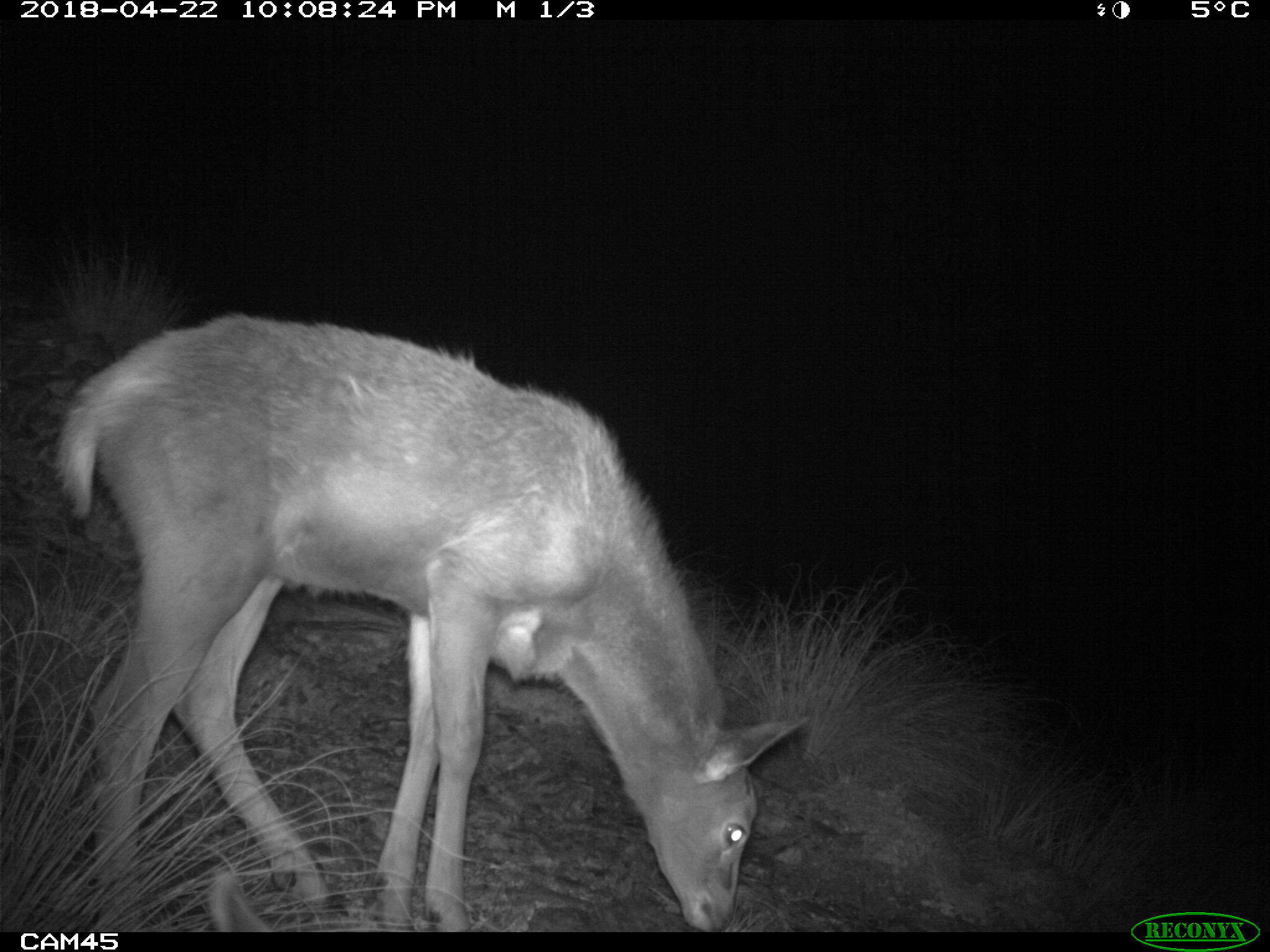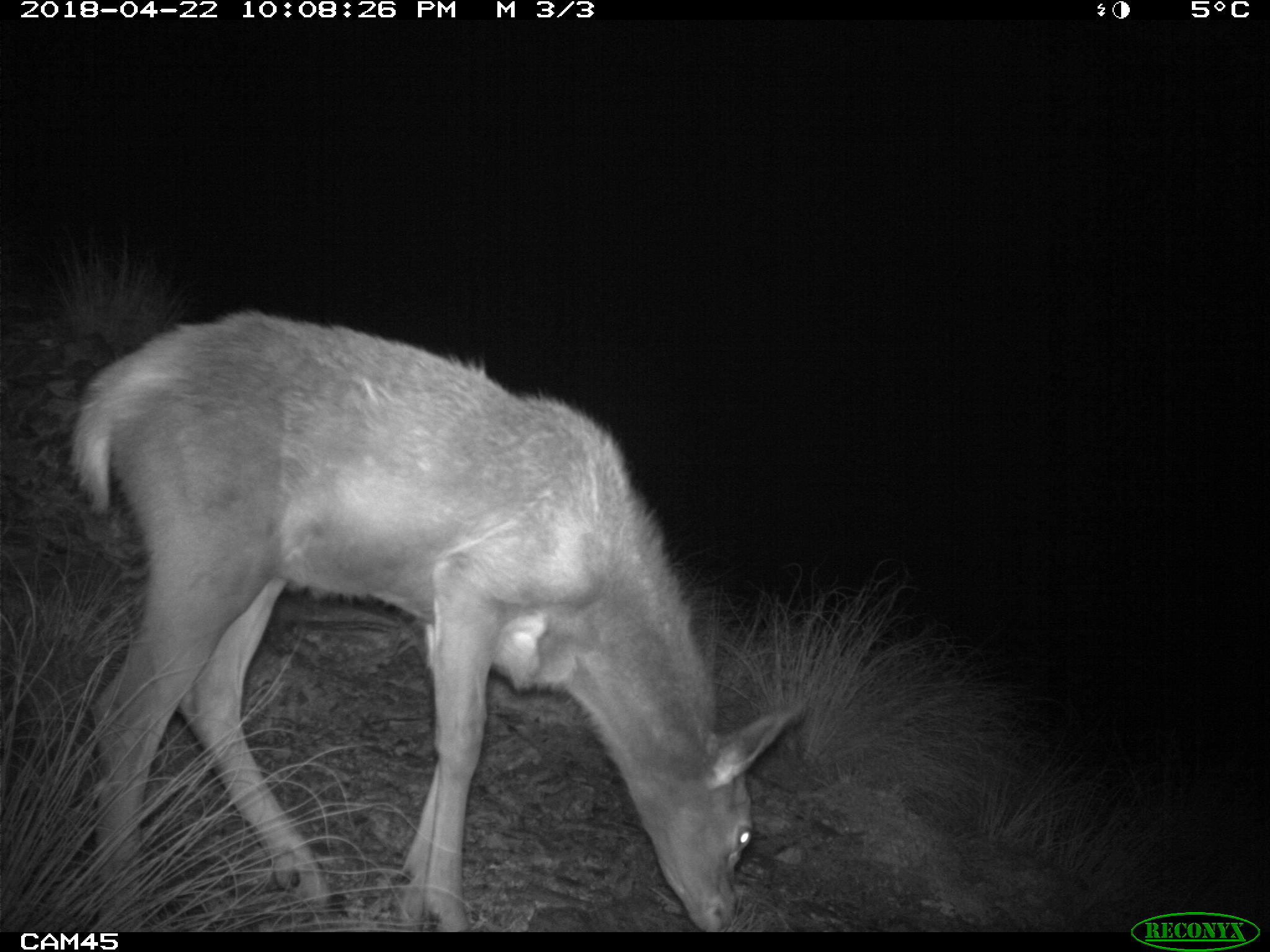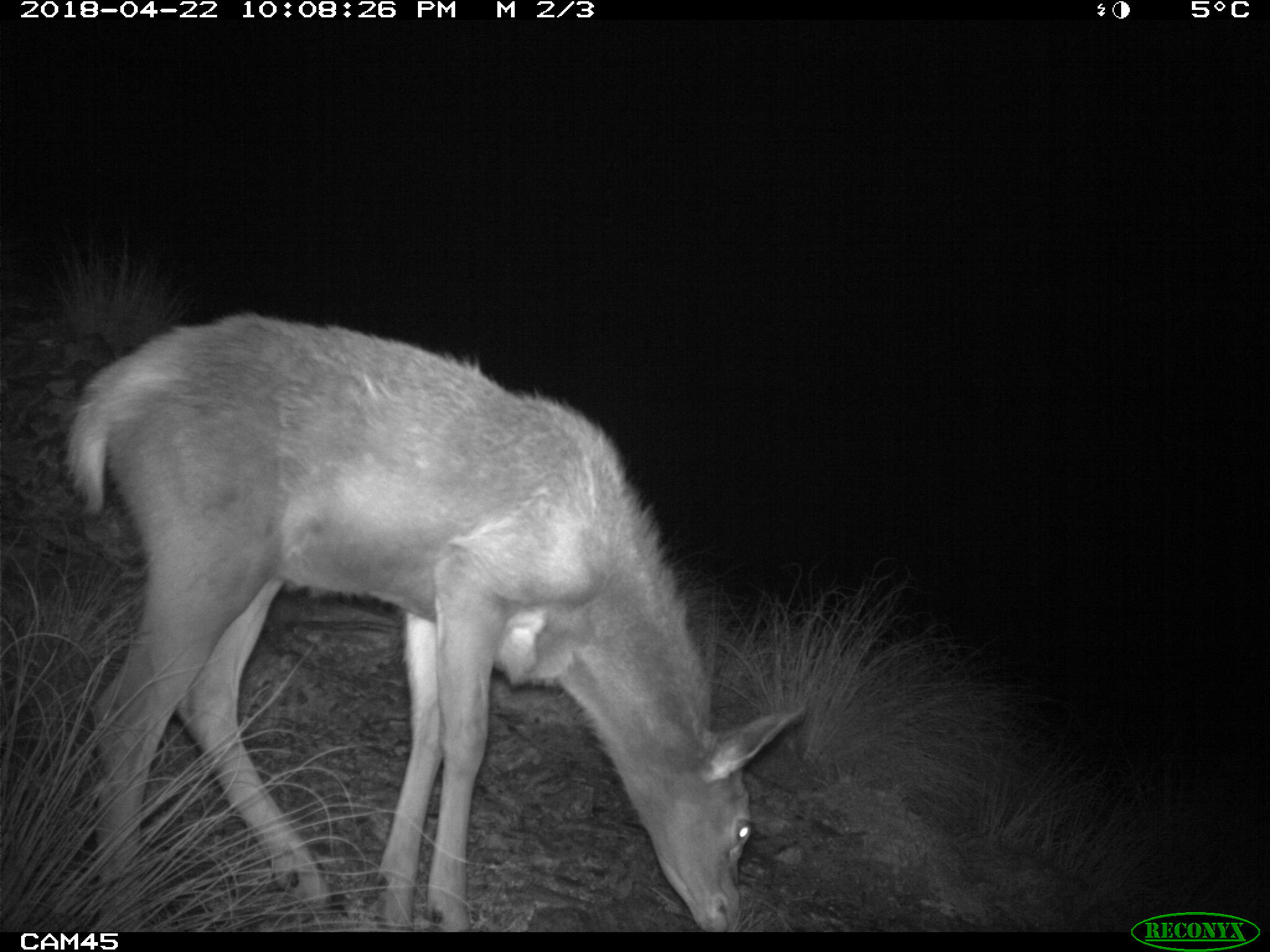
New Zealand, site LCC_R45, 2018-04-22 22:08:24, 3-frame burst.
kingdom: Animalia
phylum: Chordata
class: Mammalia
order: Artiodactyla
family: Cervidae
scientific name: Cervidae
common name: deer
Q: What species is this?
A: Deer (Cervidae).